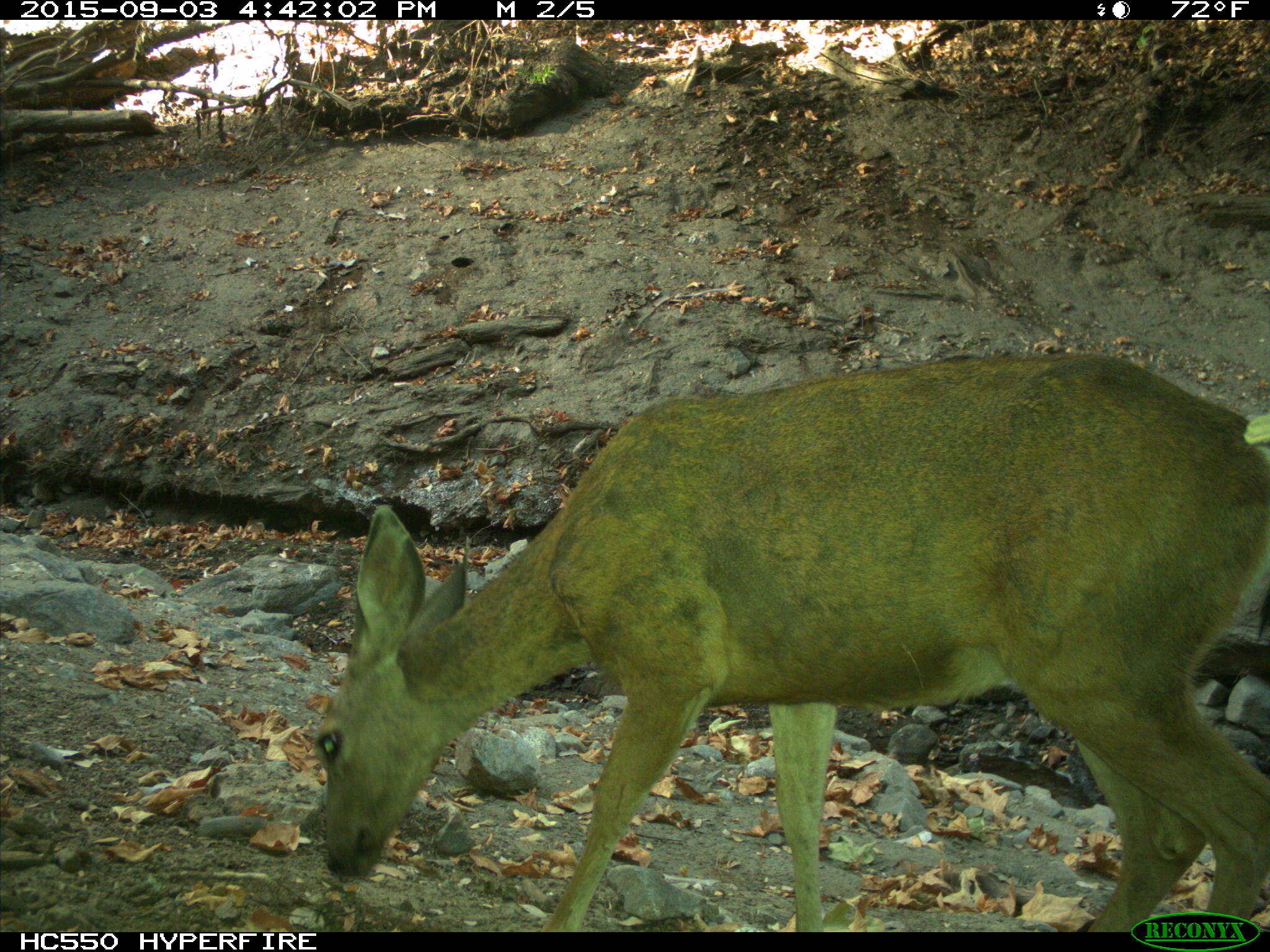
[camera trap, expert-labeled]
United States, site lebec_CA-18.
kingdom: Animalia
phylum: Chordata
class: Mammalia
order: Artiodactyla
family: Cervidae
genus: Odocoileus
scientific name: Odocoileus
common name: deer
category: unidentified deer